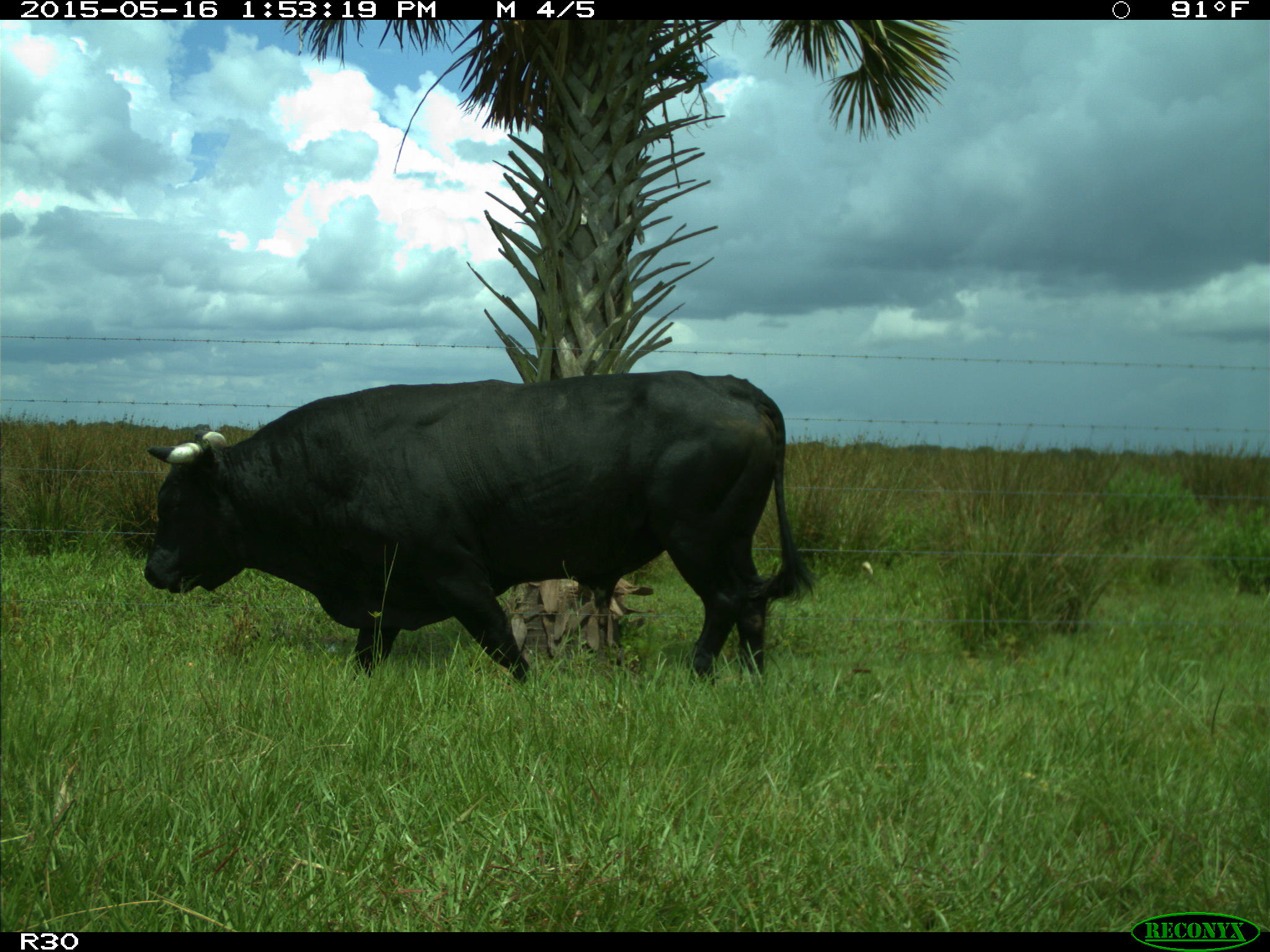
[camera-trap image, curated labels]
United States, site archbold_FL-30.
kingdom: Animalia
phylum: Chordata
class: Mammalia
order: Artiodactyla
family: Bovidae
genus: Bos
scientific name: Bos taurus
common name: domestic cow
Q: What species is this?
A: Bos taurus (domestic cow).